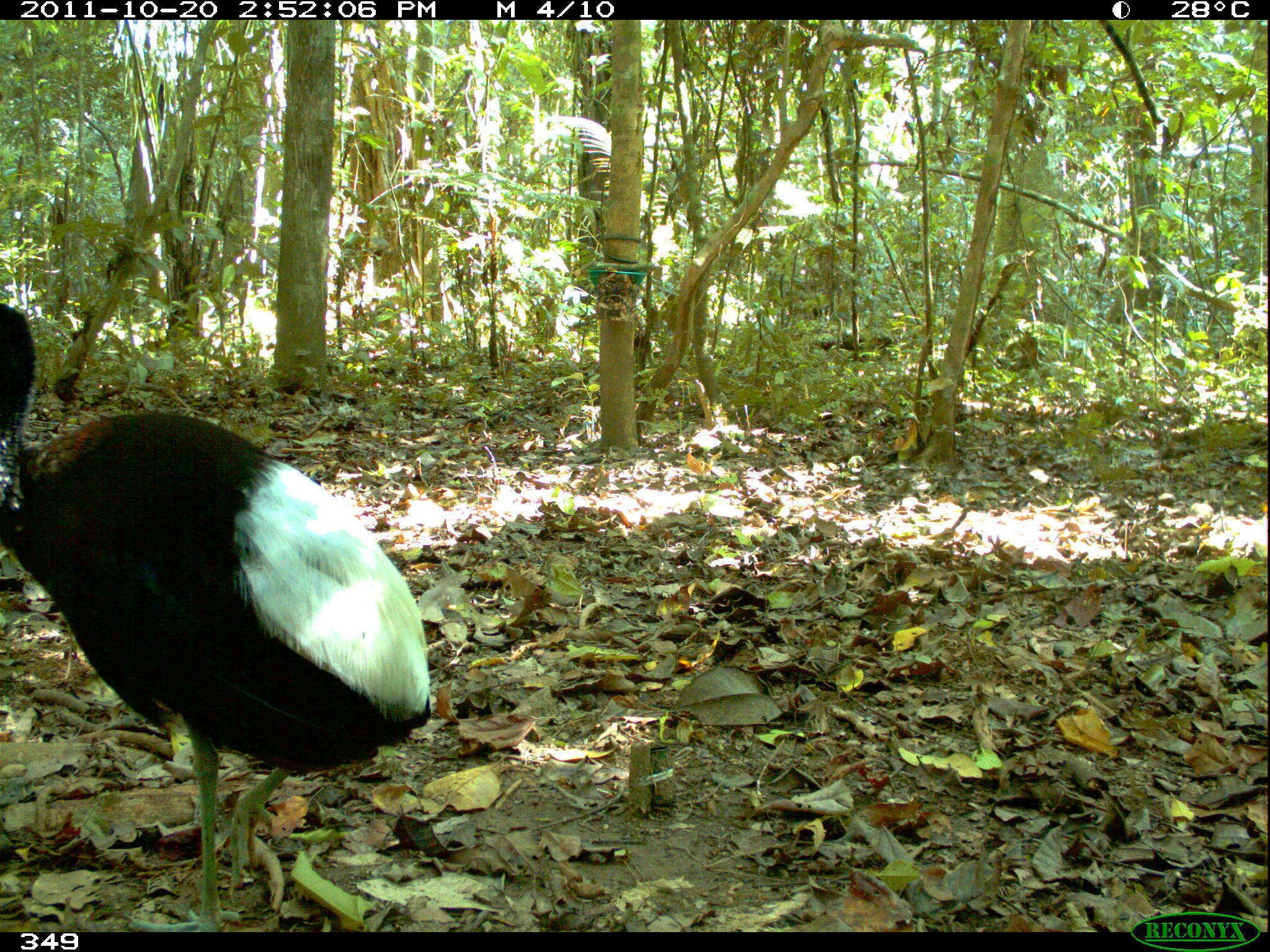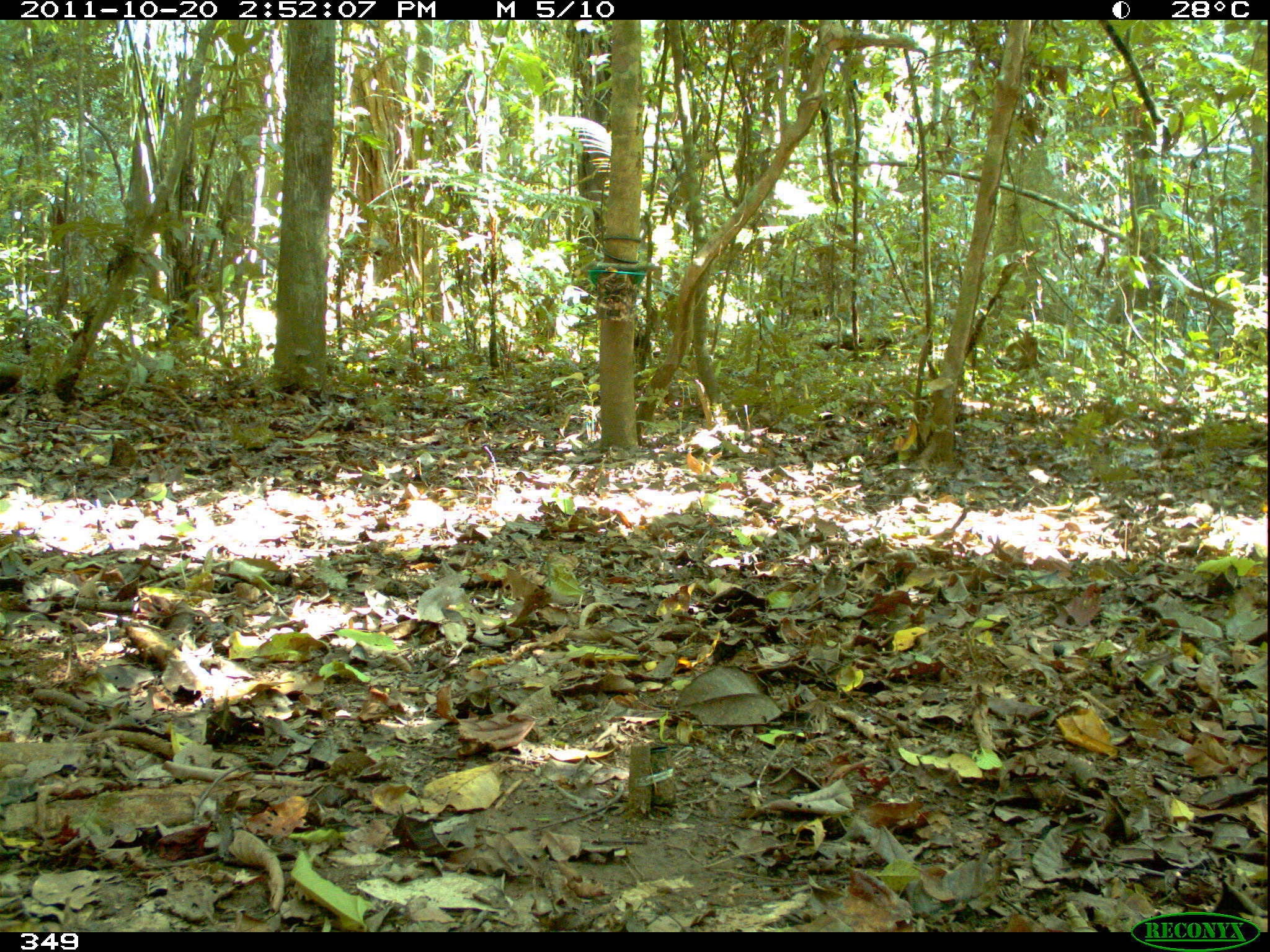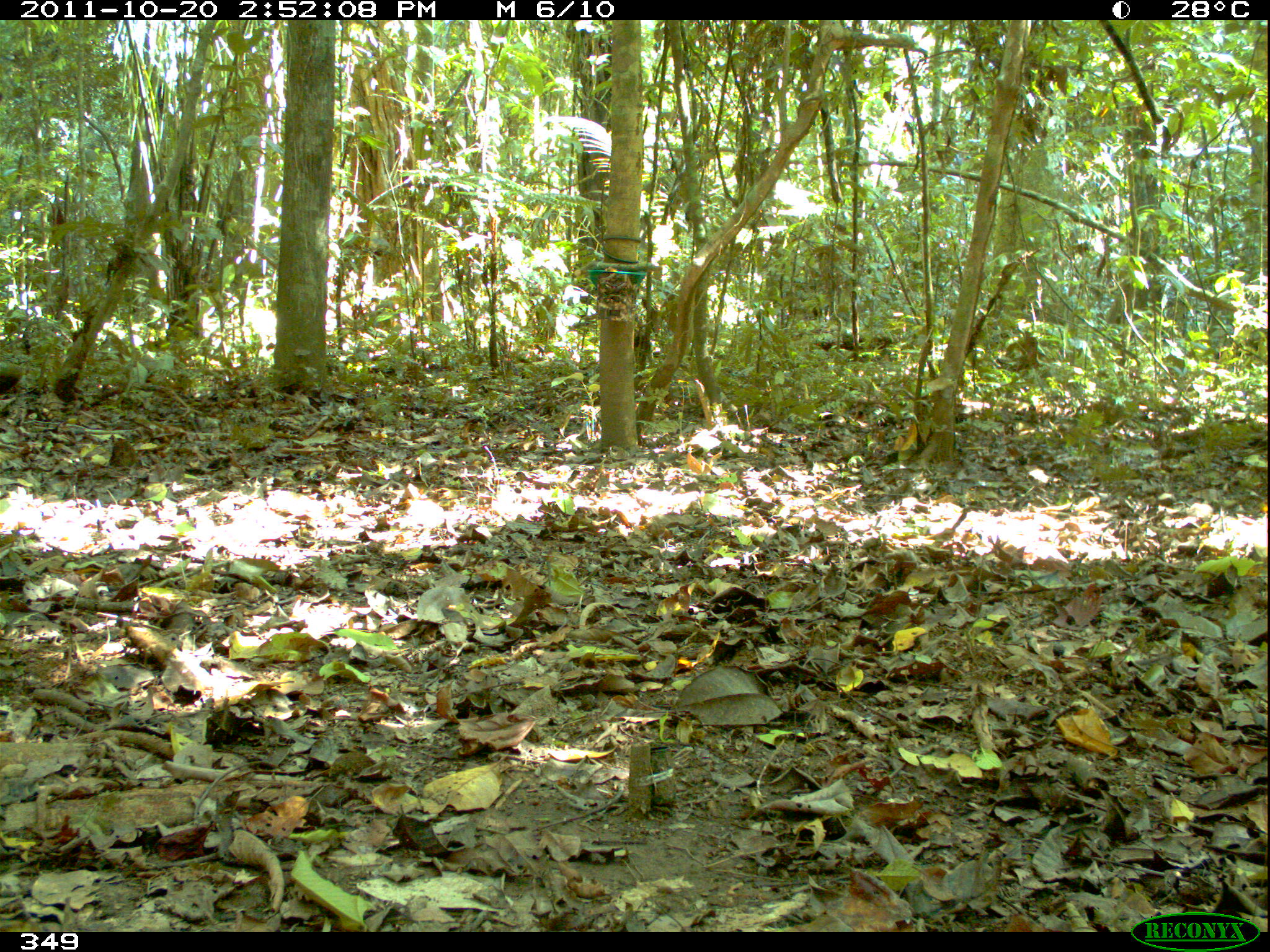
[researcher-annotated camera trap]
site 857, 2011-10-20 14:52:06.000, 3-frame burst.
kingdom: Animalia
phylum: Chordata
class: Aves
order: Gruiformes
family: Psophiidae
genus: Psophia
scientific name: Psophia leucoptera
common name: pale-winged trumpeter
Psophia leucoptera (pale-winged trumpeter).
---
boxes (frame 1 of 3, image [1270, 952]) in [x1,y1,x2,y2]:
psophia leucoptera: [2,301,432,934]